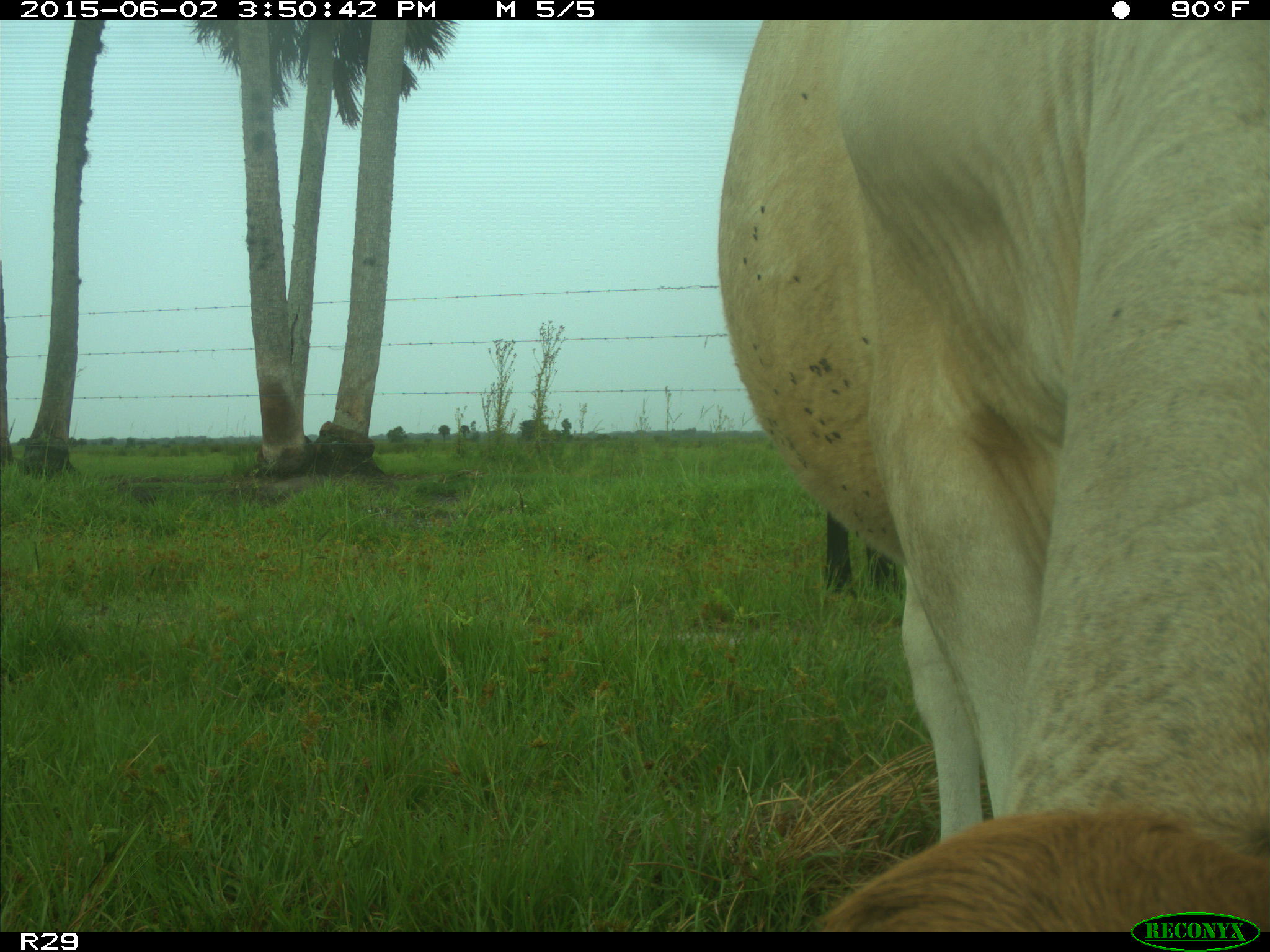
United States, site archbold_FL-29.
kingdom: Animalia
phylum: Chordata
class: Mammalia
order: Artiodactyla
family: Bovidae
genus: Bos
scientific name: Bos taurus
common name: domestic cow